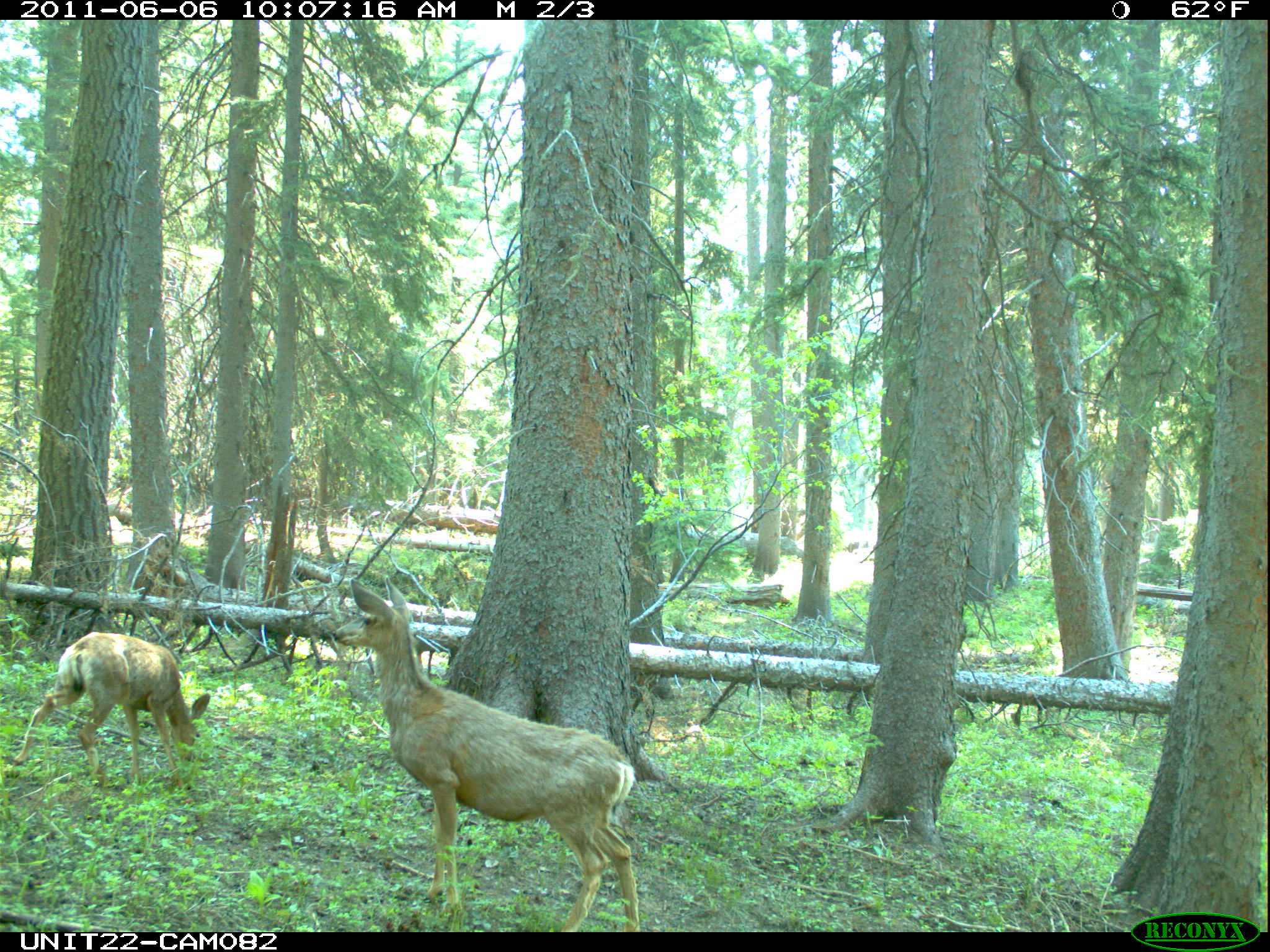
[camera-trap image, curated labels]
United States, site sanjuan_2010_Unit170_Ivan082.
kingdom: Animalia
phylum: Chordata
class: Mammalia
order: Artiodactyla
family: Cervidae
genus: Odocoileus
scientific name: Odocoileus hemionus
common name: mule deer